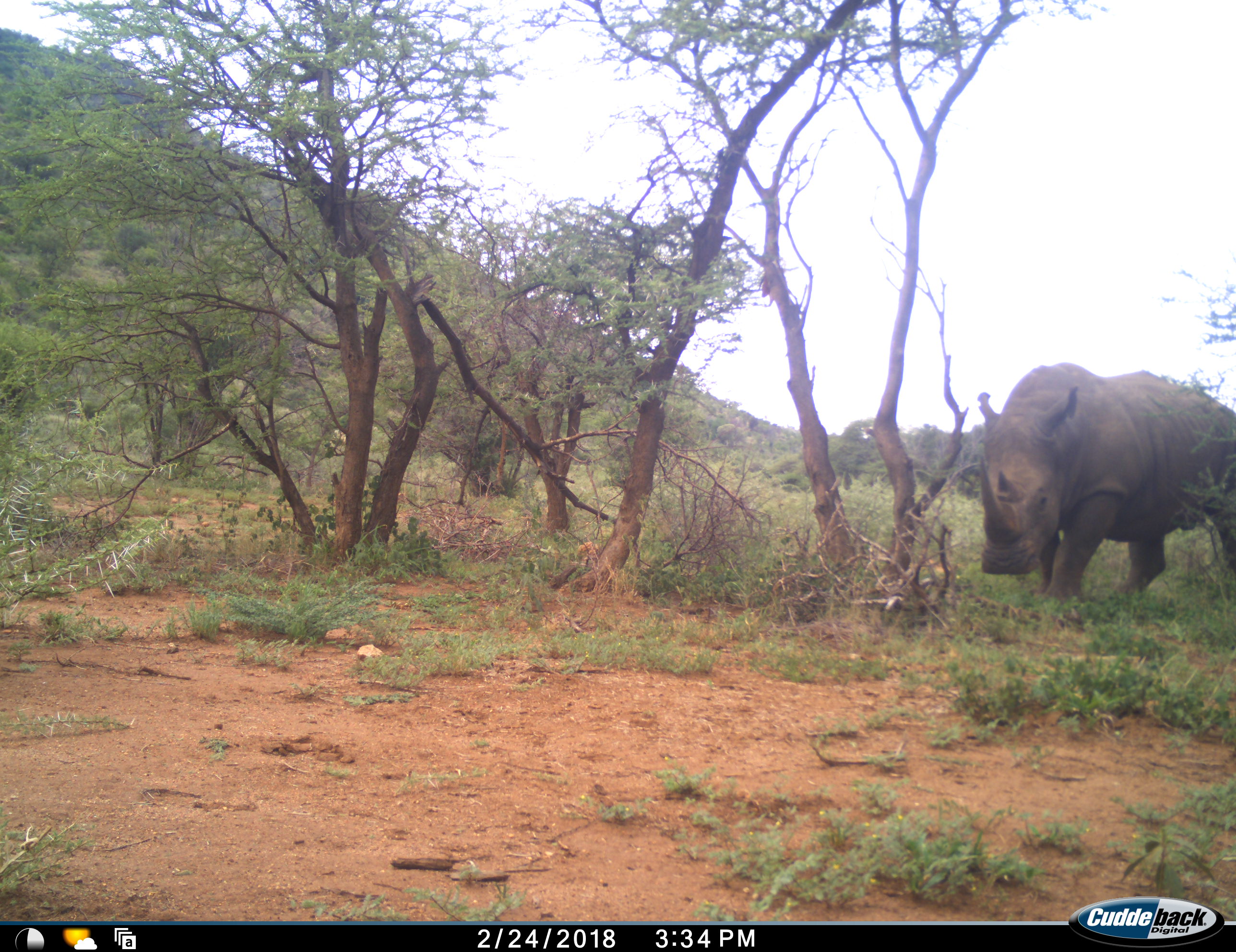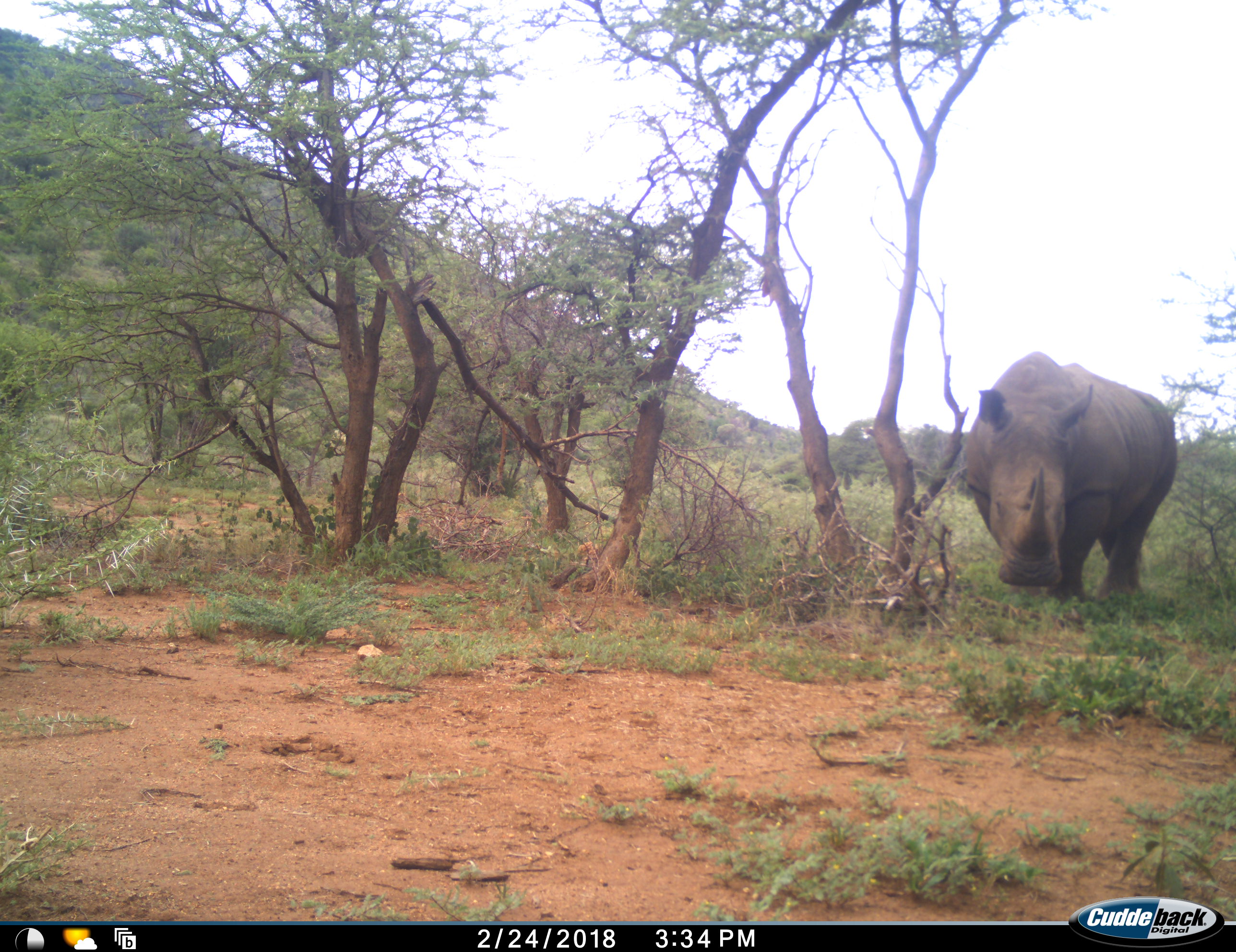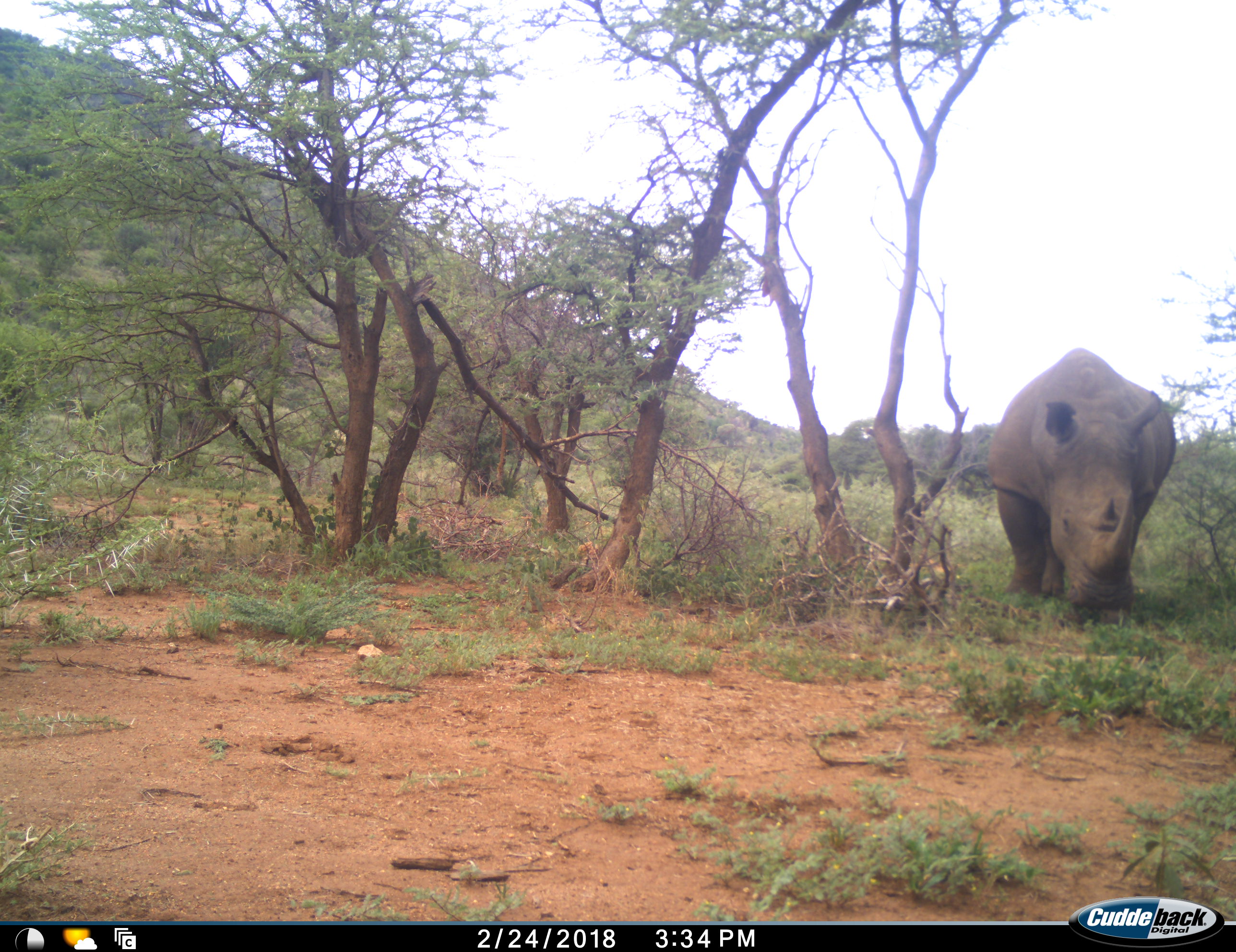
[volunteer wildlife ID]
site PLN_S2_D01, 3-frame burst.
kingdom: Animalia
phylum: Chordata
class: Mammalia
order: Perissodactyla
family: Rhinocerotidae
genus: Ceratotherium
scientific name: Ceratotherium simum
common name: white rhinoceros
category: rhinoceroswhite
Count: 1.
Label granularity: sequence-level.